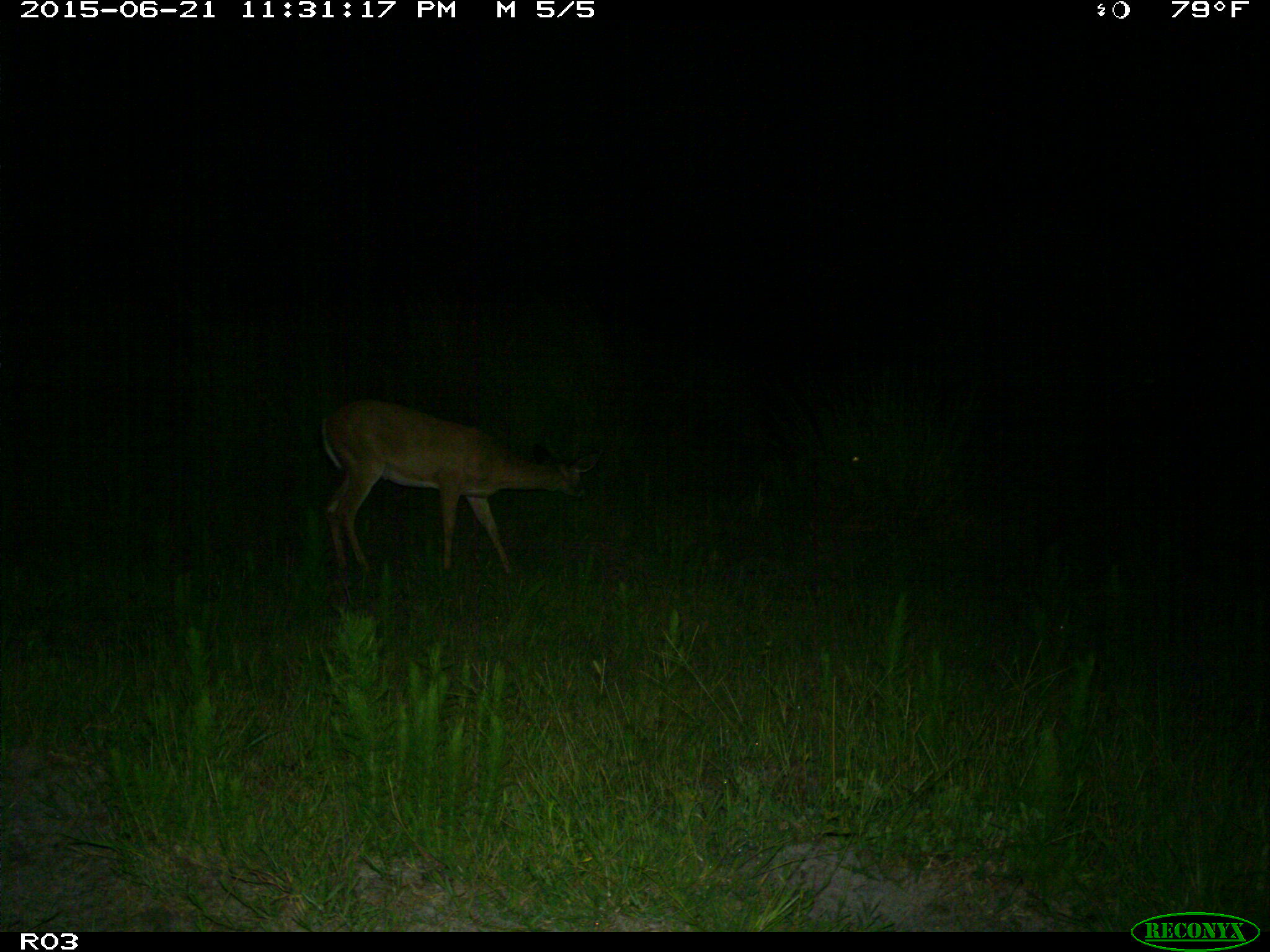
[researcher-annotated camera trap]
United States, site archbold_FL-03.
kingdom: Animalia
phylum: Chordata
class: Mammalia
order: Artiodactyla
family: Cervidae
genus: Odocoileus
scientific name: Odocoileus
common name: deer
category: unidentified deer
Unidentified deer (deer) (Odocoileus).